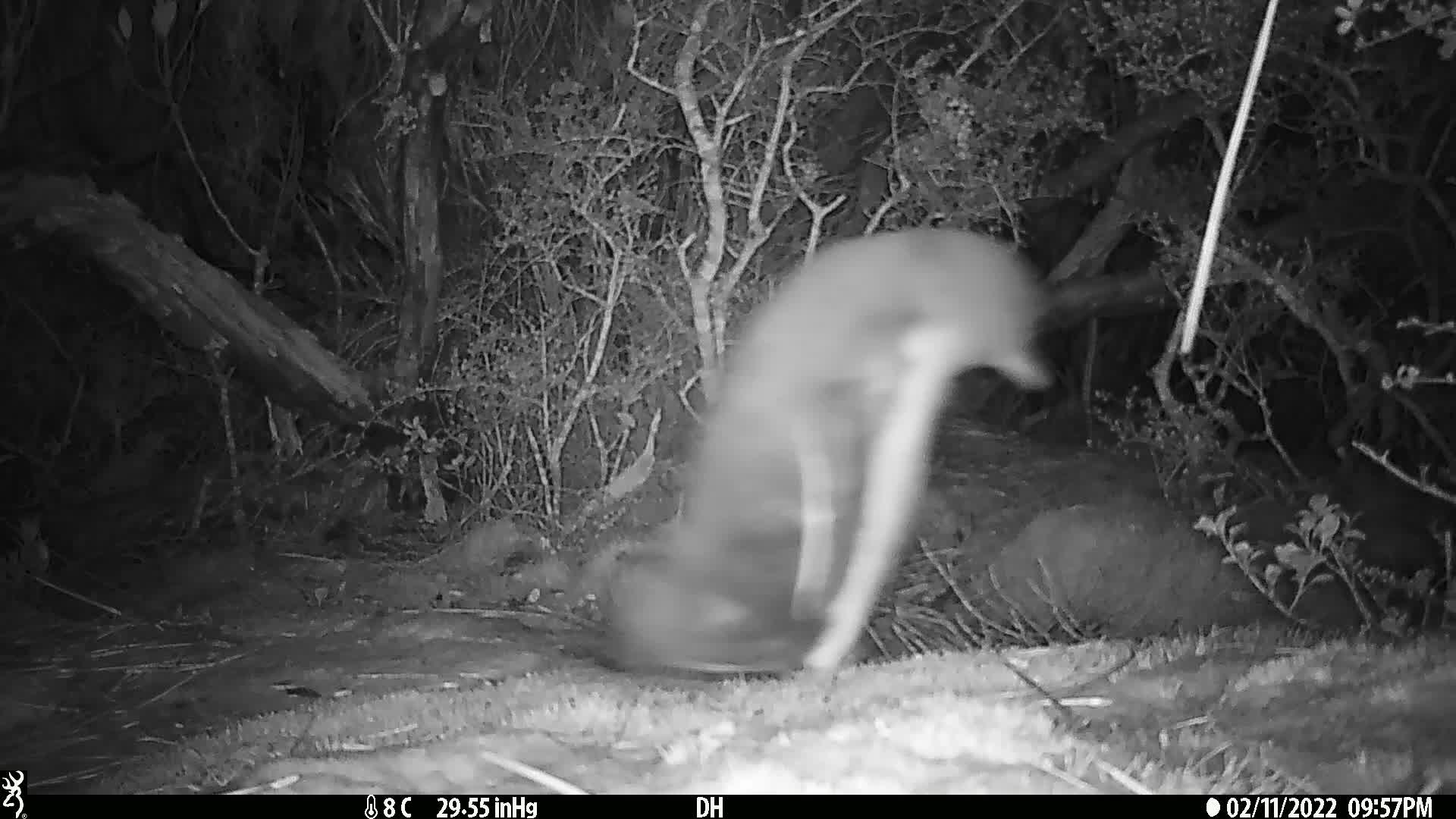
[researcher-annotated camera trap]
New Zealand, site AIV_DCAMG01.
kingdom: Animalia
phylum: Chordata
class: Aves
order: Sphenisciformes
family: Spheniscidae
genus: Megadyptes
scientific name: Megadyptes antipodes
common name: yellow-eyed penguin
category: yellow eyed penguin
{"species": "yellow eyed penguin (yellow-eyed penguin) (Megadyptes antipodes)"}